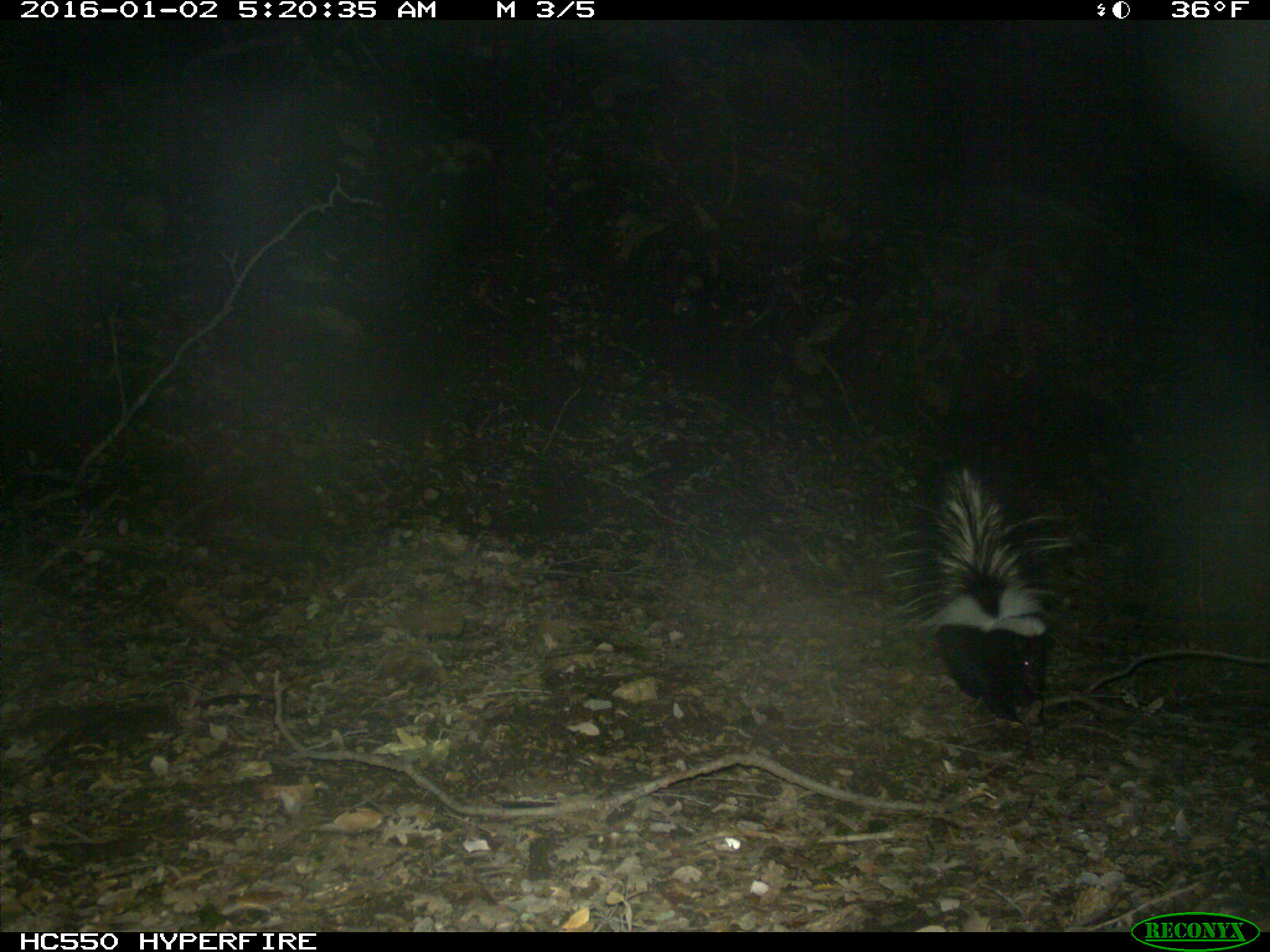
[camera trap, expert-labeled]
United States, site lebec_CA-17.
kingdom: Animalia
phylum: Chordata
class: Mammalia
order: Carnivora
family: Mephitidae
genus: Mephitis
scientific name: Mephitis mephitis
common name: striped skunk